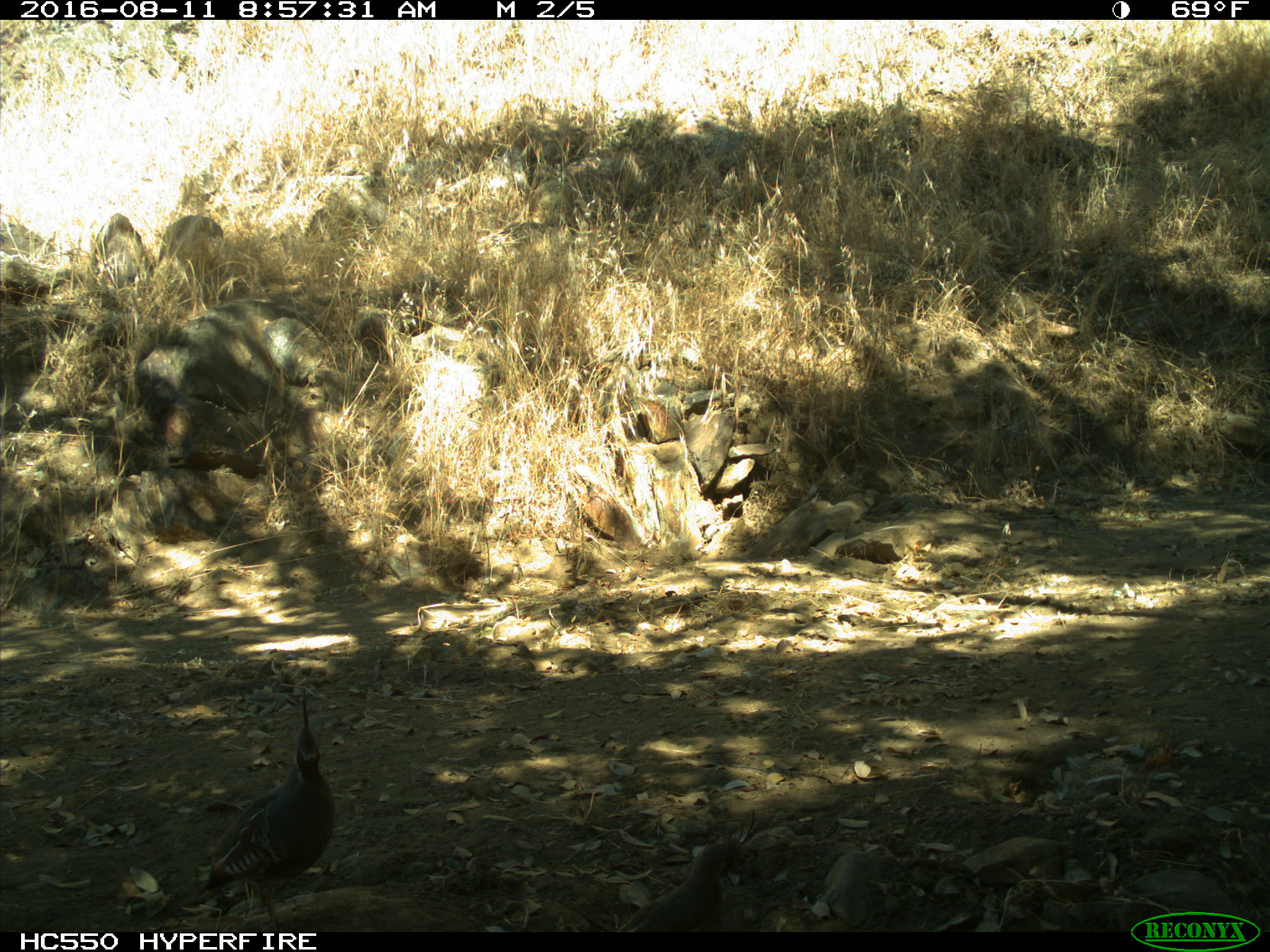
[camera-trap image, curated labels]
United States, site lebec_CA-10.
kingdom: Animalia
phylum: Chordata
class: Aves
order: Galliformes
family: Odontophoridae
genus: Callipepla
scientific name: Callipepla californica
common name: california quail